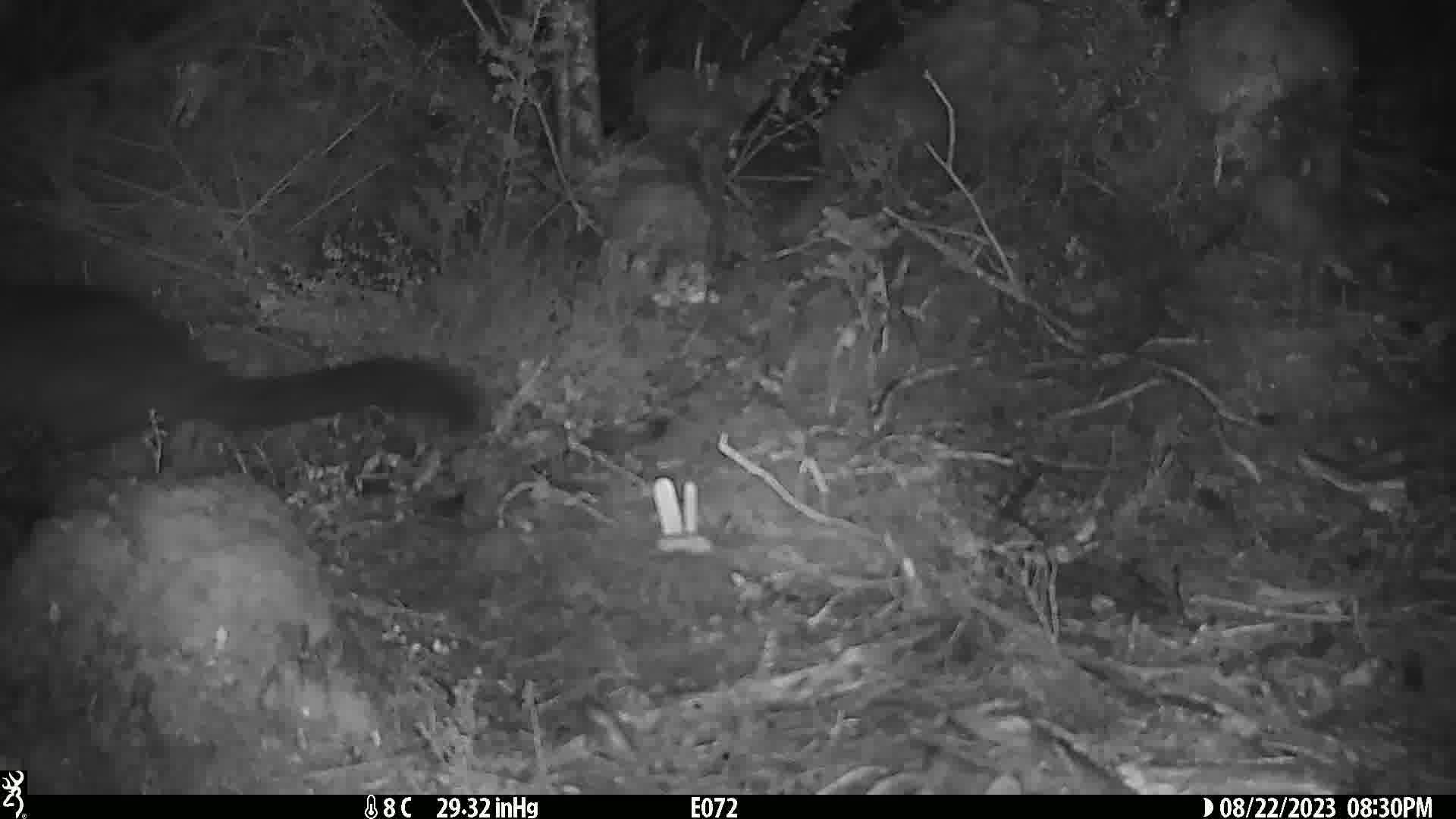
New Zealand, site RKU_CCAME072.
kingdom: Animalia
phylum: Chordata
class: Mammalia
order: Diprotodontia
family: Phalangeridae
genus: Trichosurus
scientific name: Trichosurus vulpecula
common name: common brushtail possum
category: possum